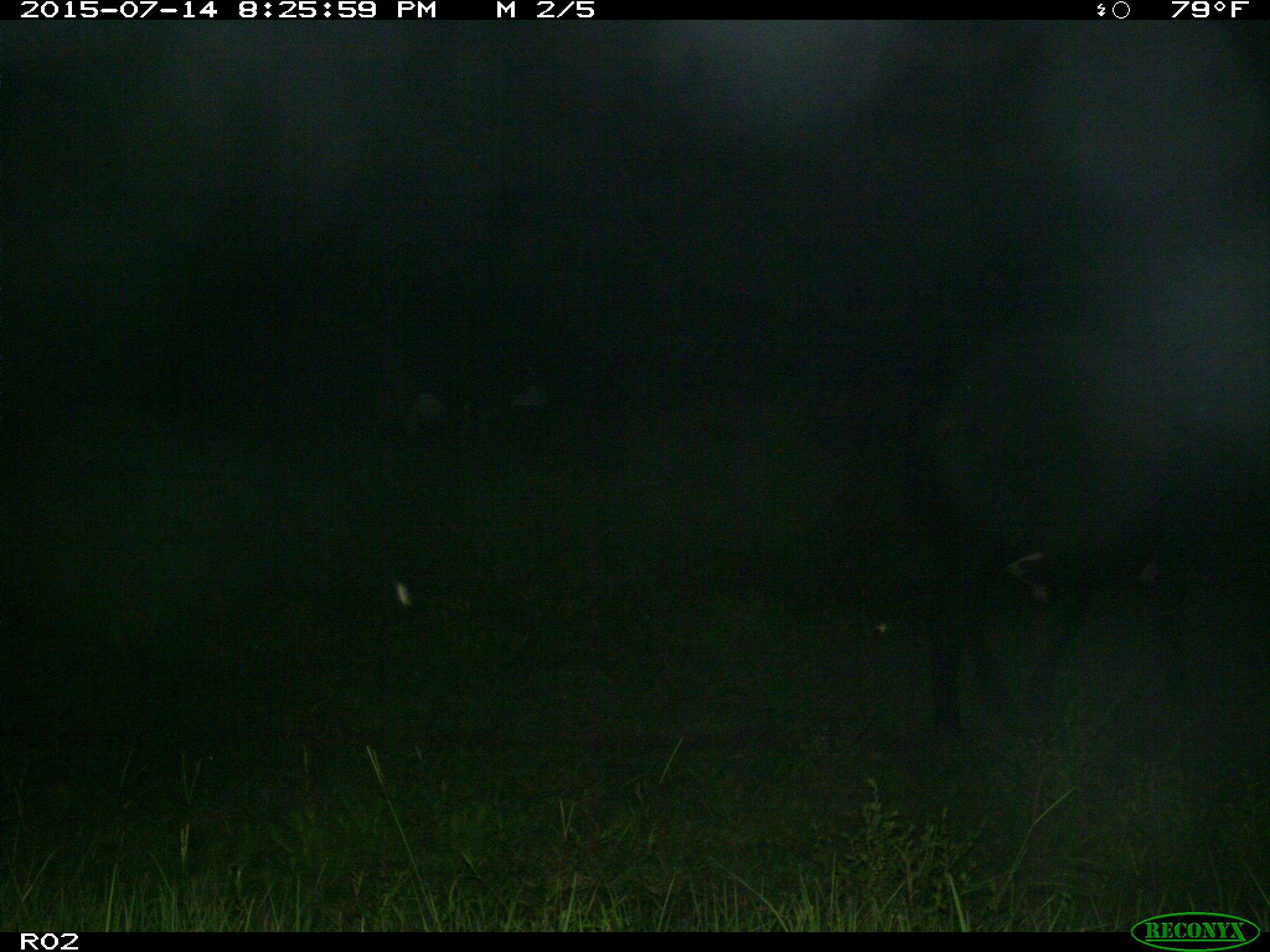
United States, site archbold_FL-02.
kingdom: Animalia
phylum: Chordata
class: Mammalia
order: Artiodactyla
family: Bovidae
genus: Bos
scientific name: Bos taurus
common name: domestic cow